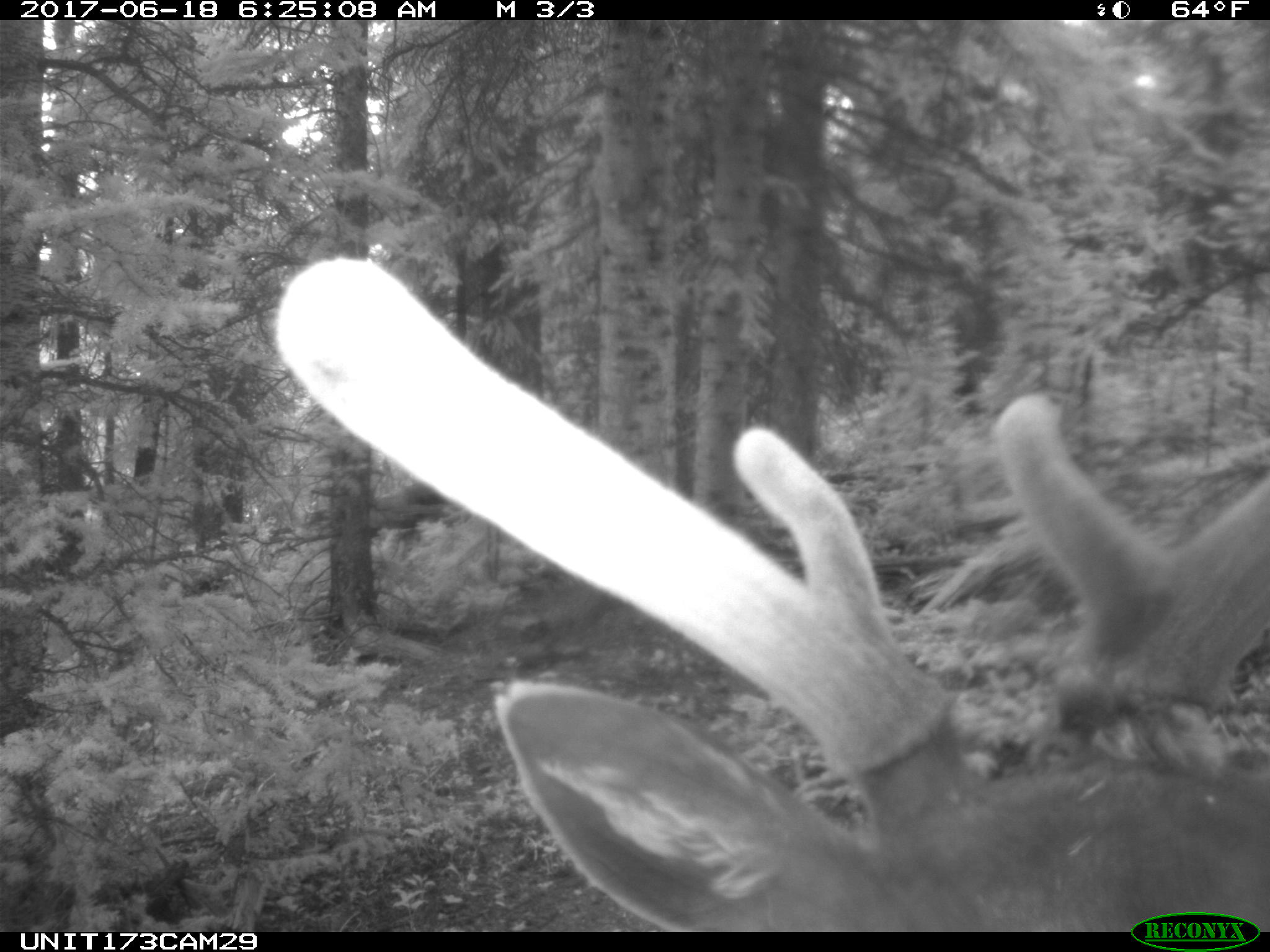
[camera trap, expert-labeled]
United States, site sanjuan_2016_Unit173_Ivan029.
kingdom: Animalia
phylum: Chordata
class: Mammalia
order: Artiodactyla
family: Cervidae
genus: Cervus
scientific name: Cervus elaphus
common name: red deer